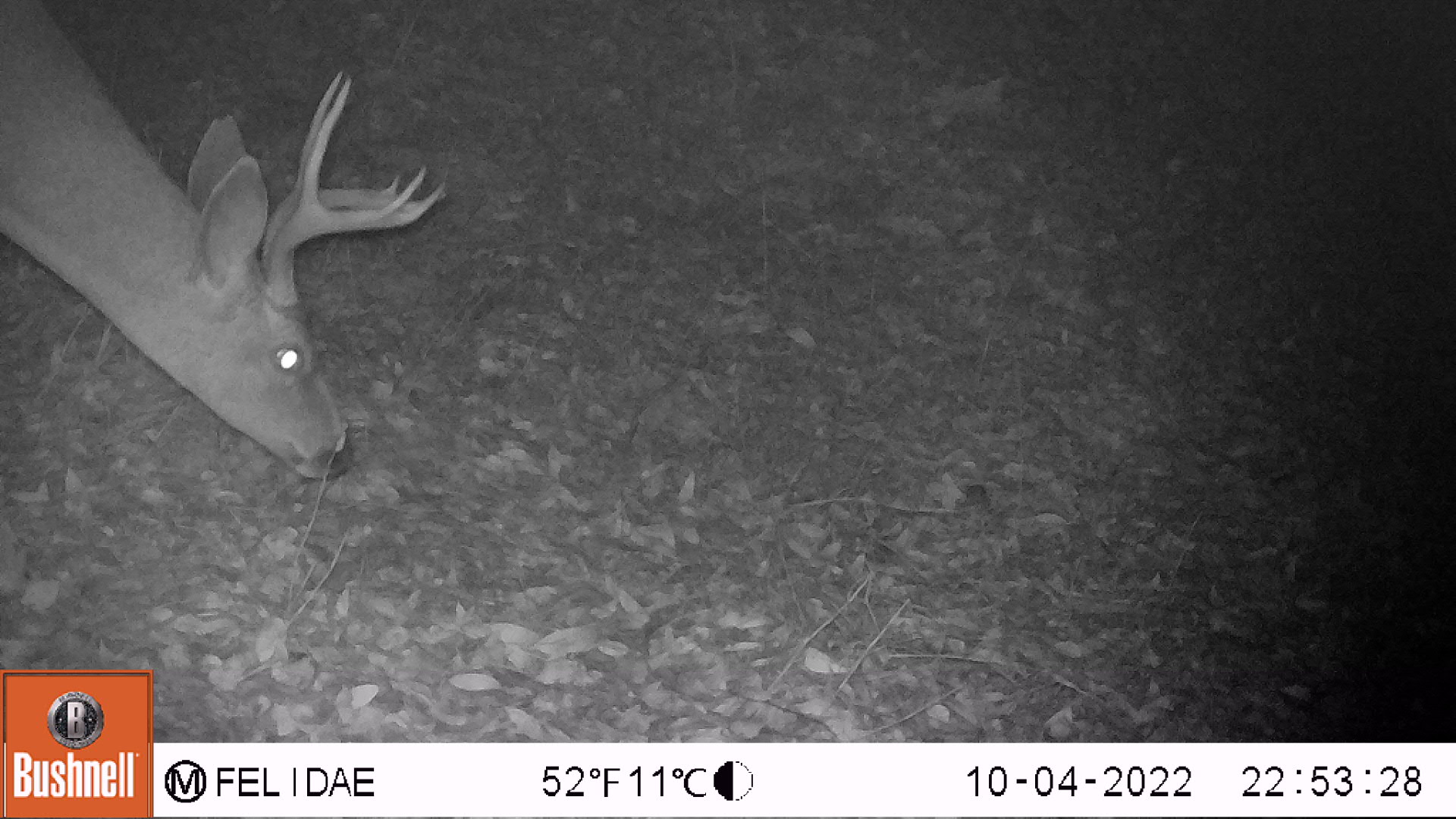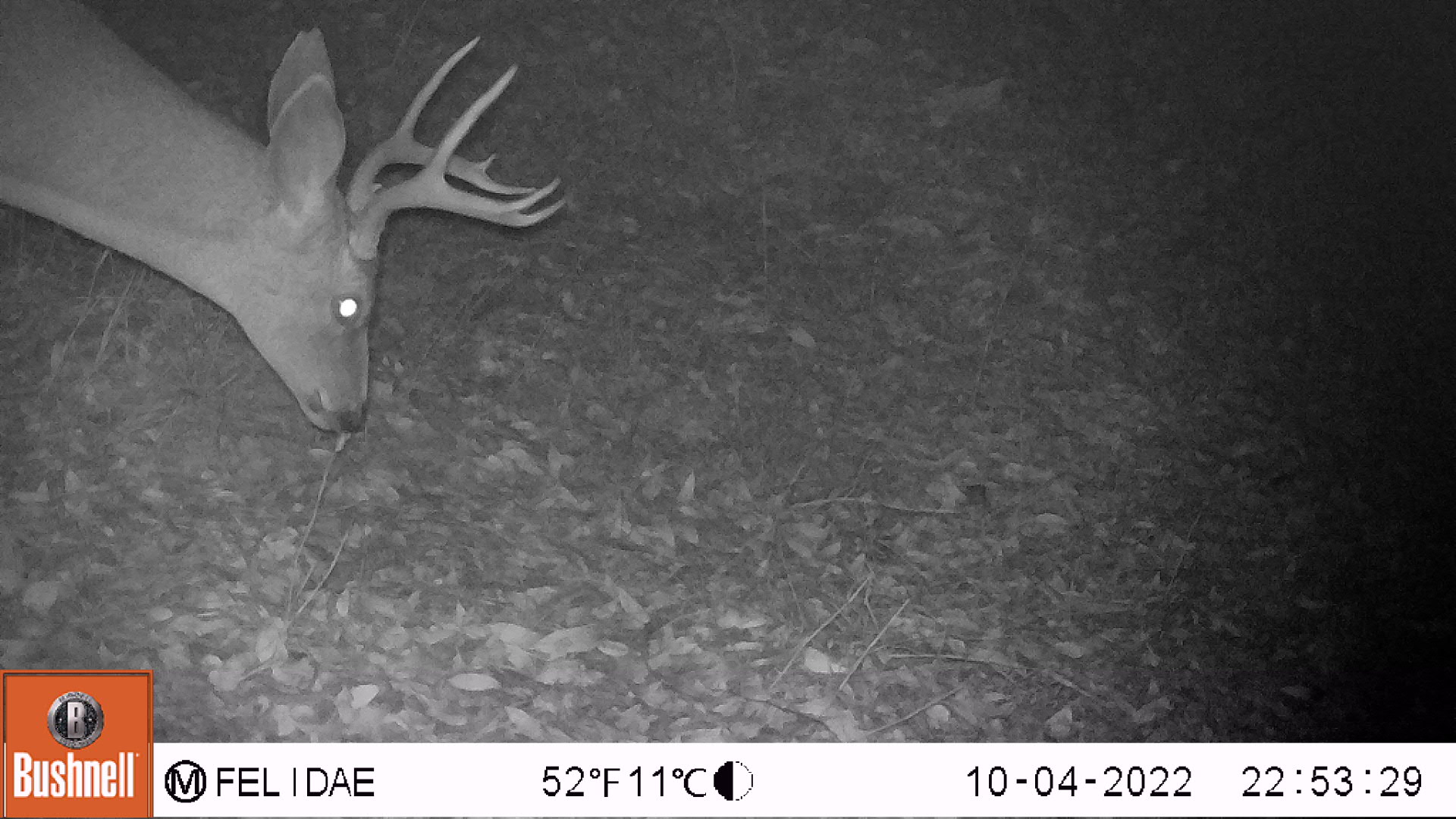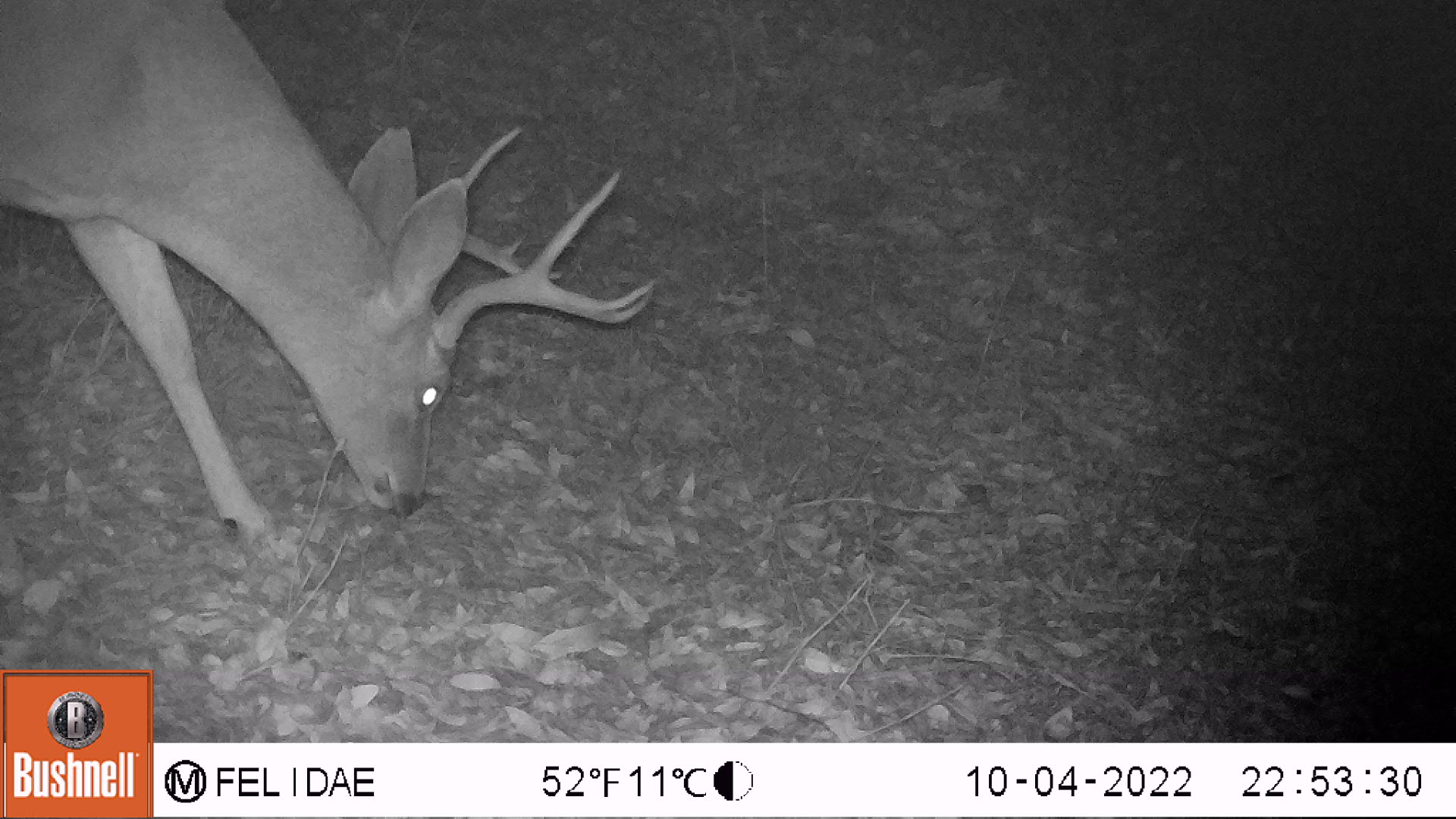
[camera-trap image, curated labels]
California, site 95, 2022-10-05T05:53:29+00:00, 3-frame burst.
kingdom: Animalia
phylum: Chordata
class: Mammalia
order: Artiodactyla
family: Cervidae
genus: Odocoileus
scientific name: Odocoileus hemionus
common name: mule deer